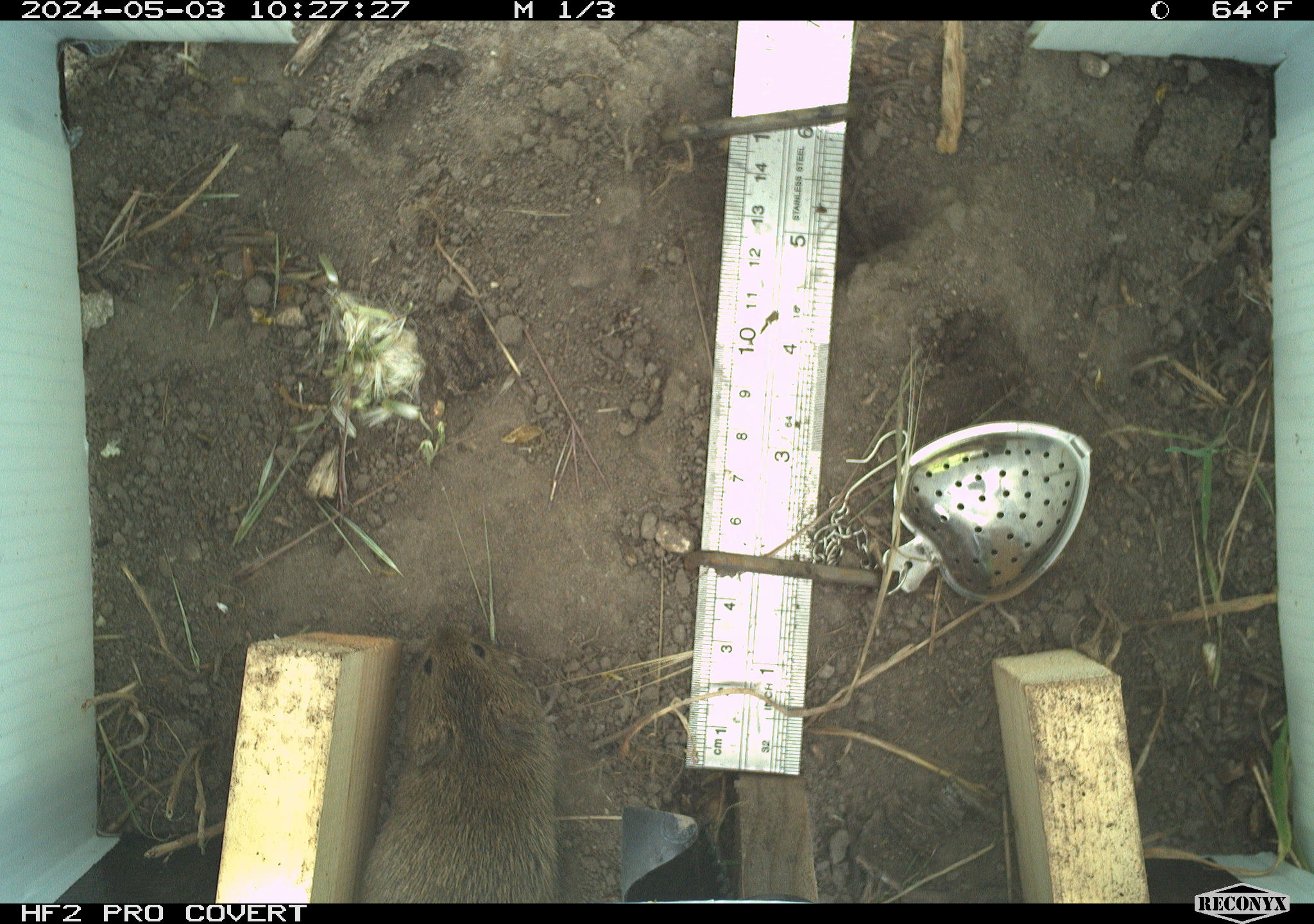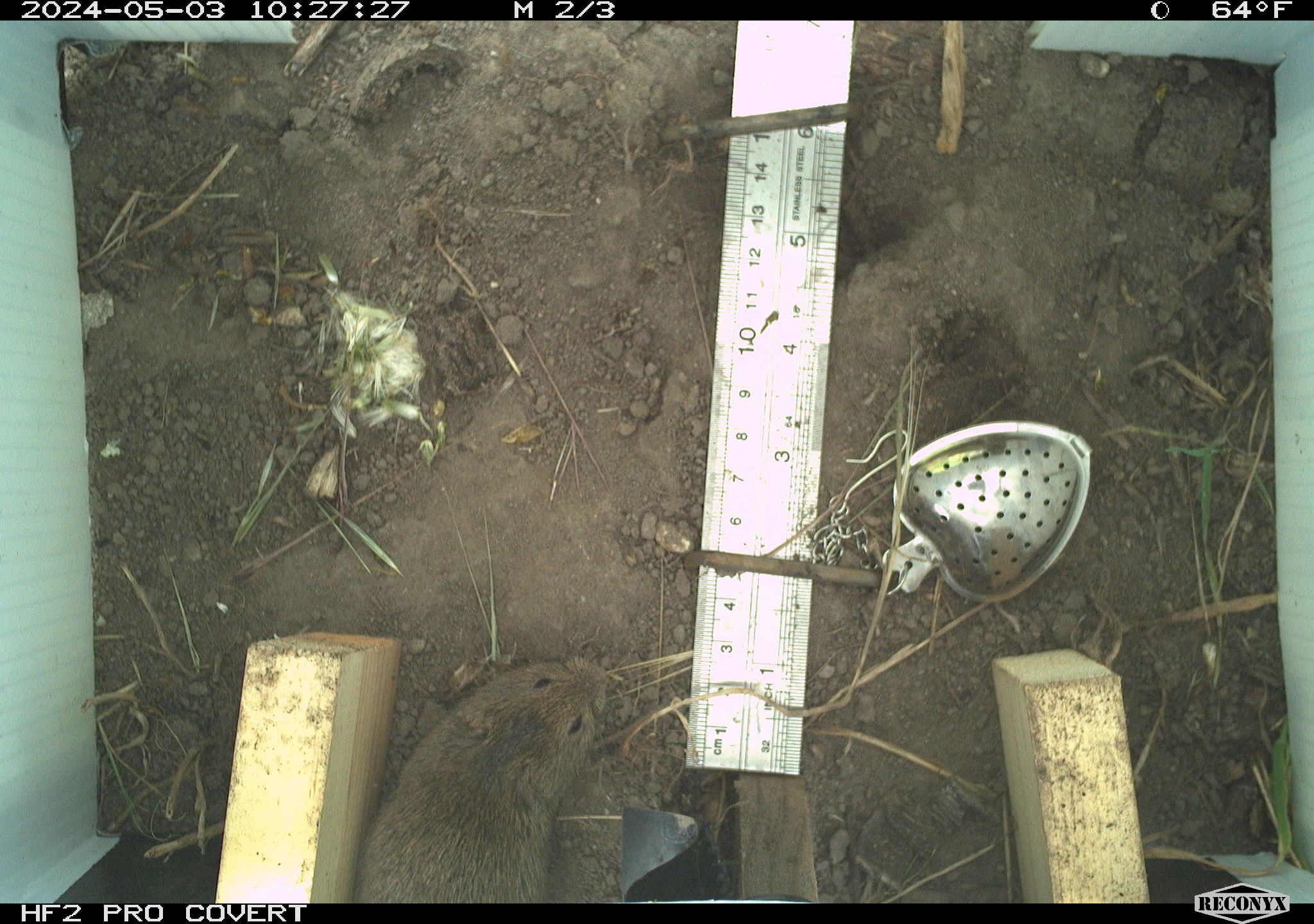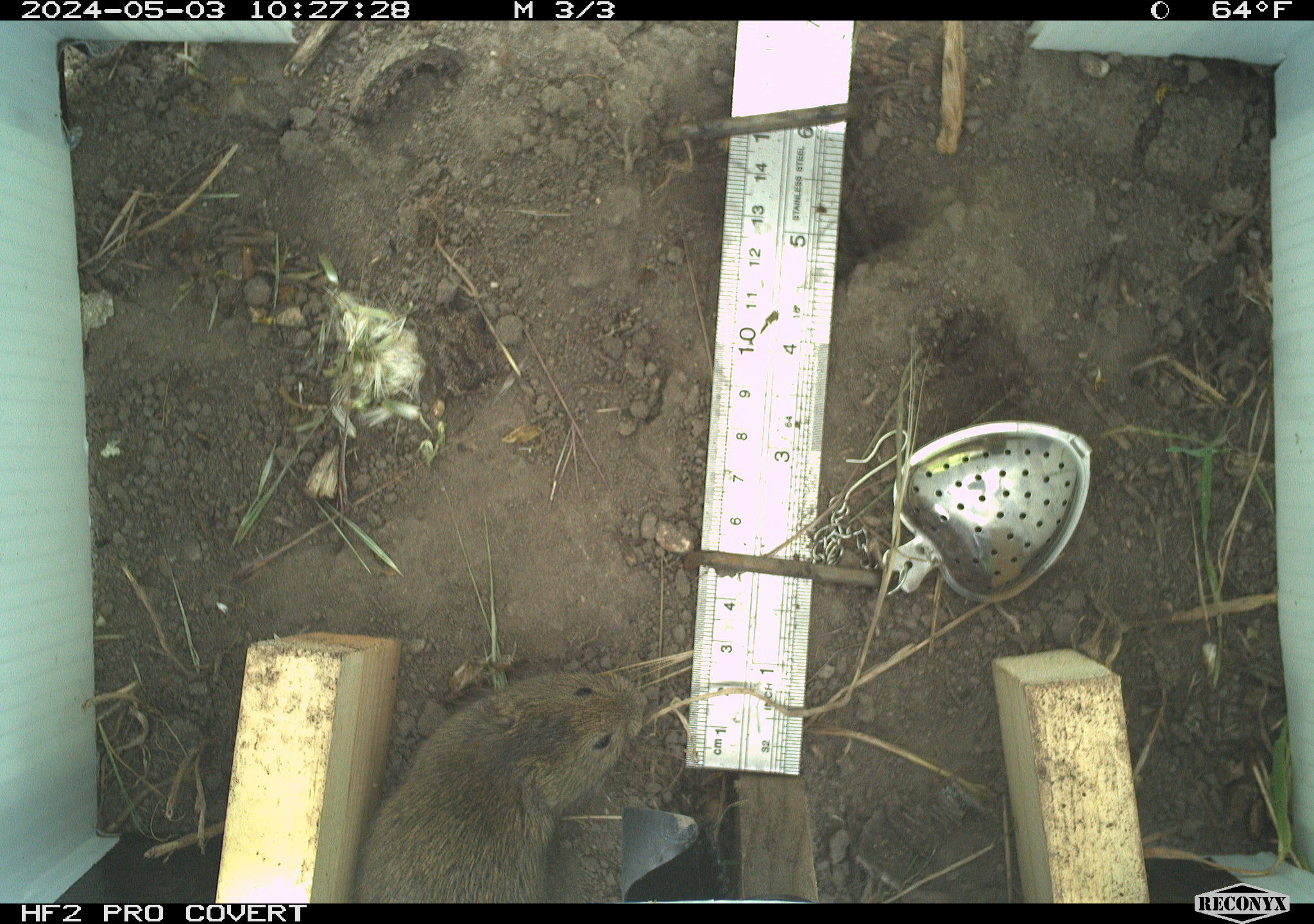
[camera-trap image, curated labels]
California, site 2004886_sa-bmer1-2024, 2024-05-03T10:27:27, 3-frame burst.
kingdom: Animalia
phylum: Chordata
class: Mammalia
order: Rodentia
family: Cricetidae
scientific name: Arvicolinae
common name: voles, lemmings, and muskrats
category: arvicolinae subfamily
Arvicolinae subfamily (voles, lemmings, and muskrats) (Arvicolinae).